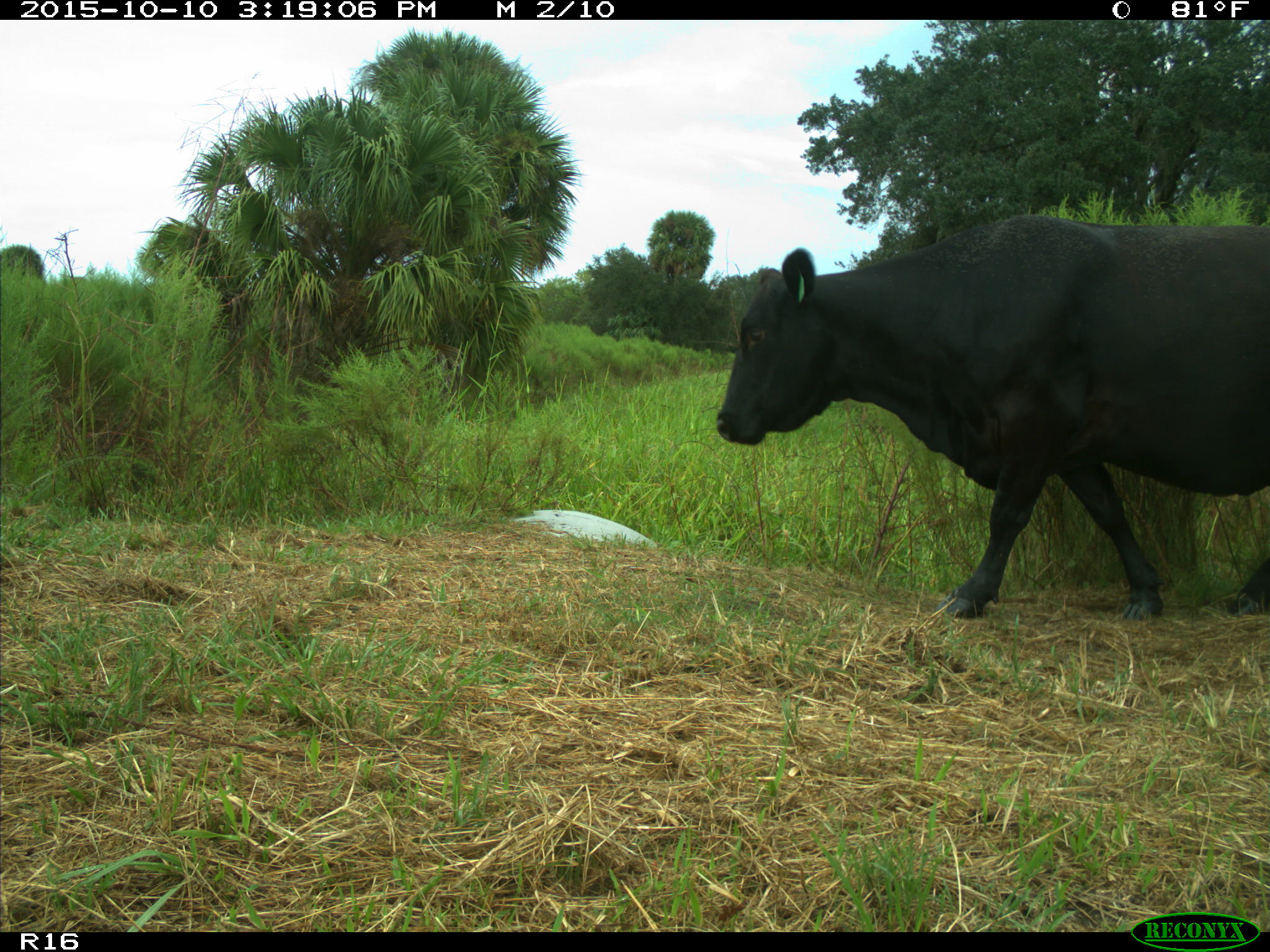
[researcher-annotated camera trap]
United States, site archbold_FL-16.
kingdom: Animalia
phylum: Chordata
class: Mammalia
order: Artiodactyla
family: Bovidae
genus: Bos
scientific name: Bos taurus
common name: domestic cow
Bos taurus (domestic cow).